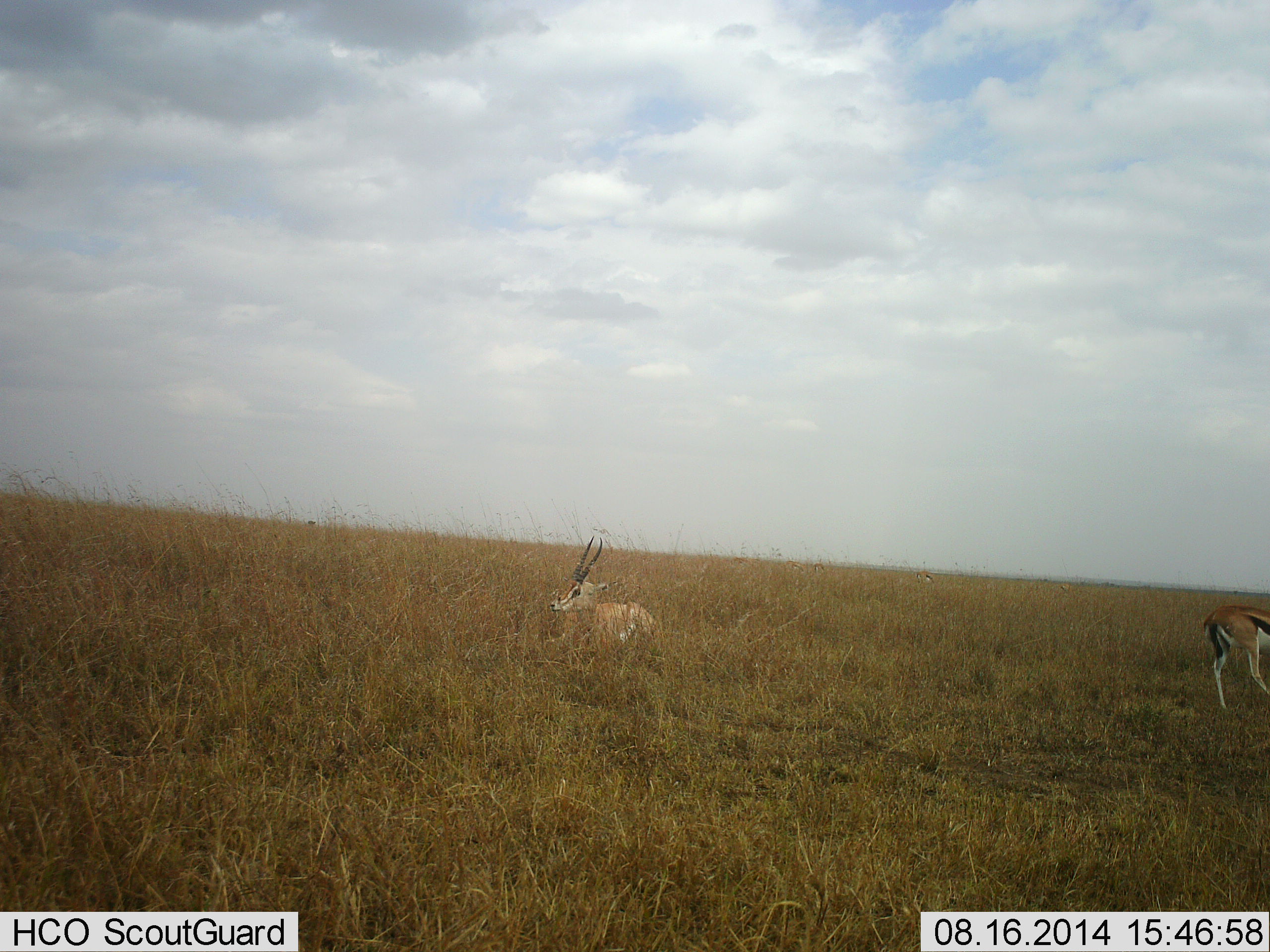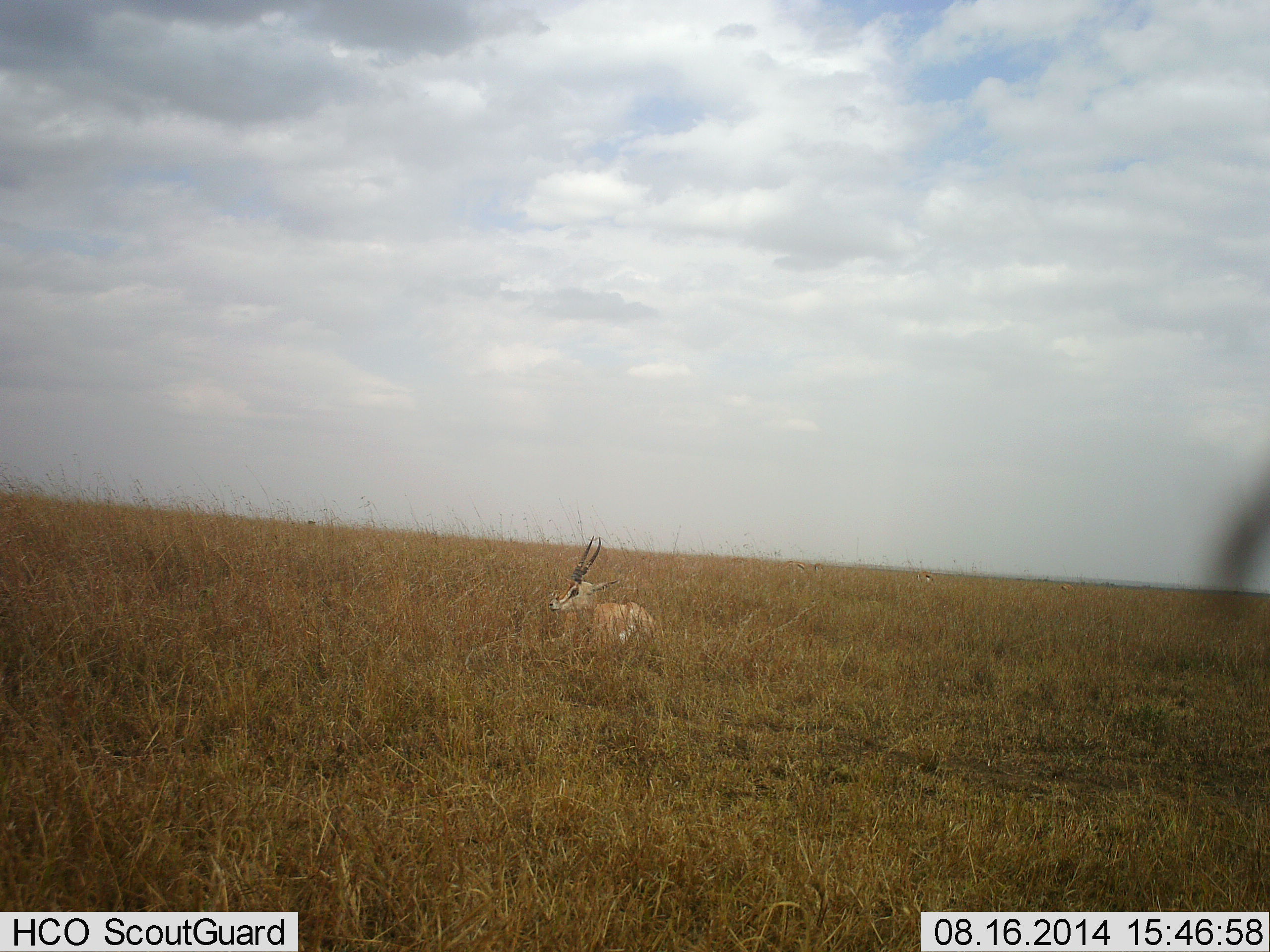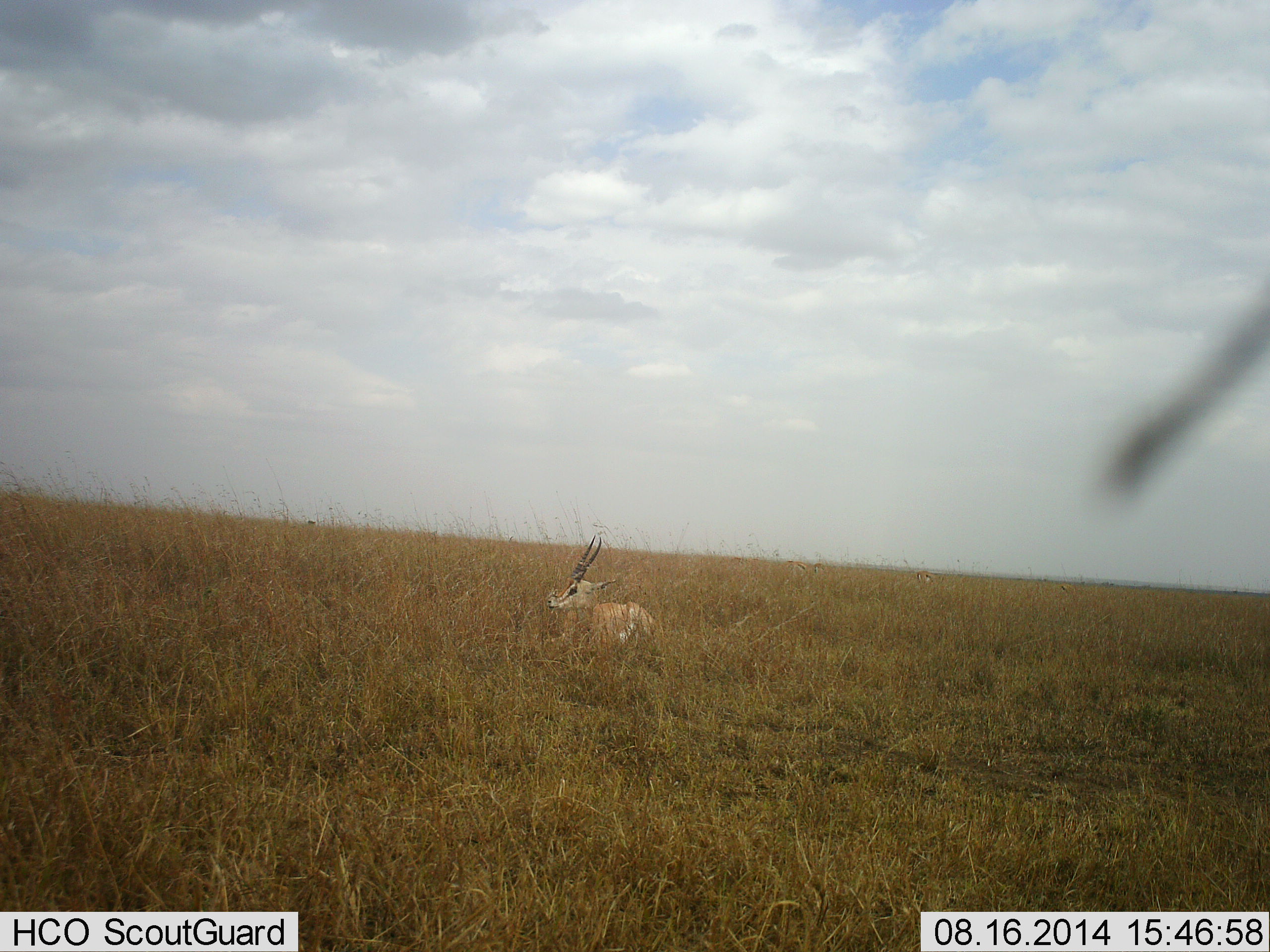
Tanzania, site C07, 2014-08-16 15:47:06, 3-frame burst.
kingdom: Animalia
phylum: Chordata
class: Mammalia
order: Artiodactyla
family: Bovidae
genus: Eudorcas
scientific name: Eudorcas thomsonii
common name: thomson's gazelle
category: gazellethomsons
Gazellethomsons (thomson's gazelle) (Eudorcas thomsonii), count 2. Behavior (volunteer vote fractions): standing 38%, resting 62%, moving 77%, interacting 0%. Young present (vote fraction): 0%. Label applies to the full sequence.